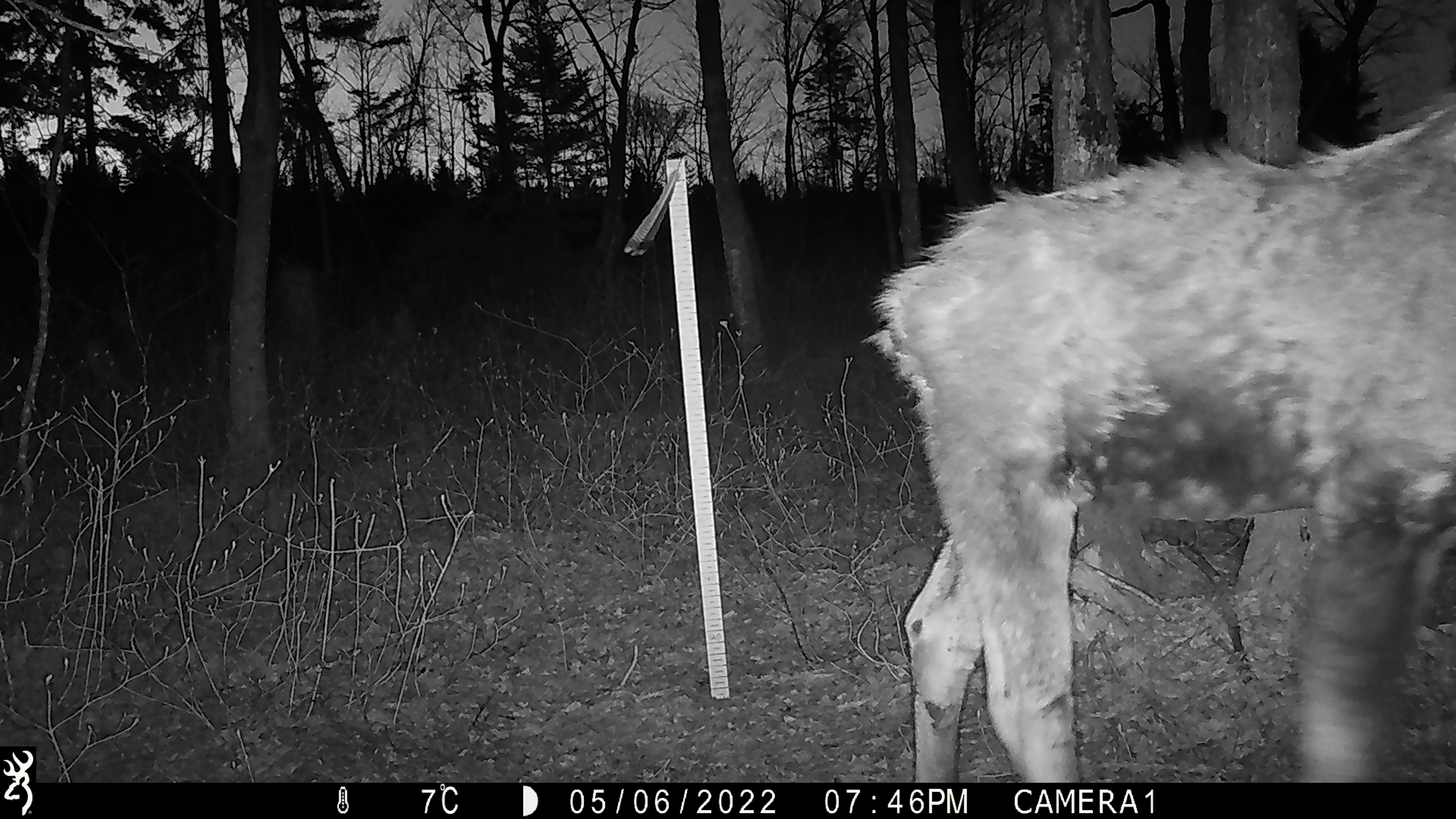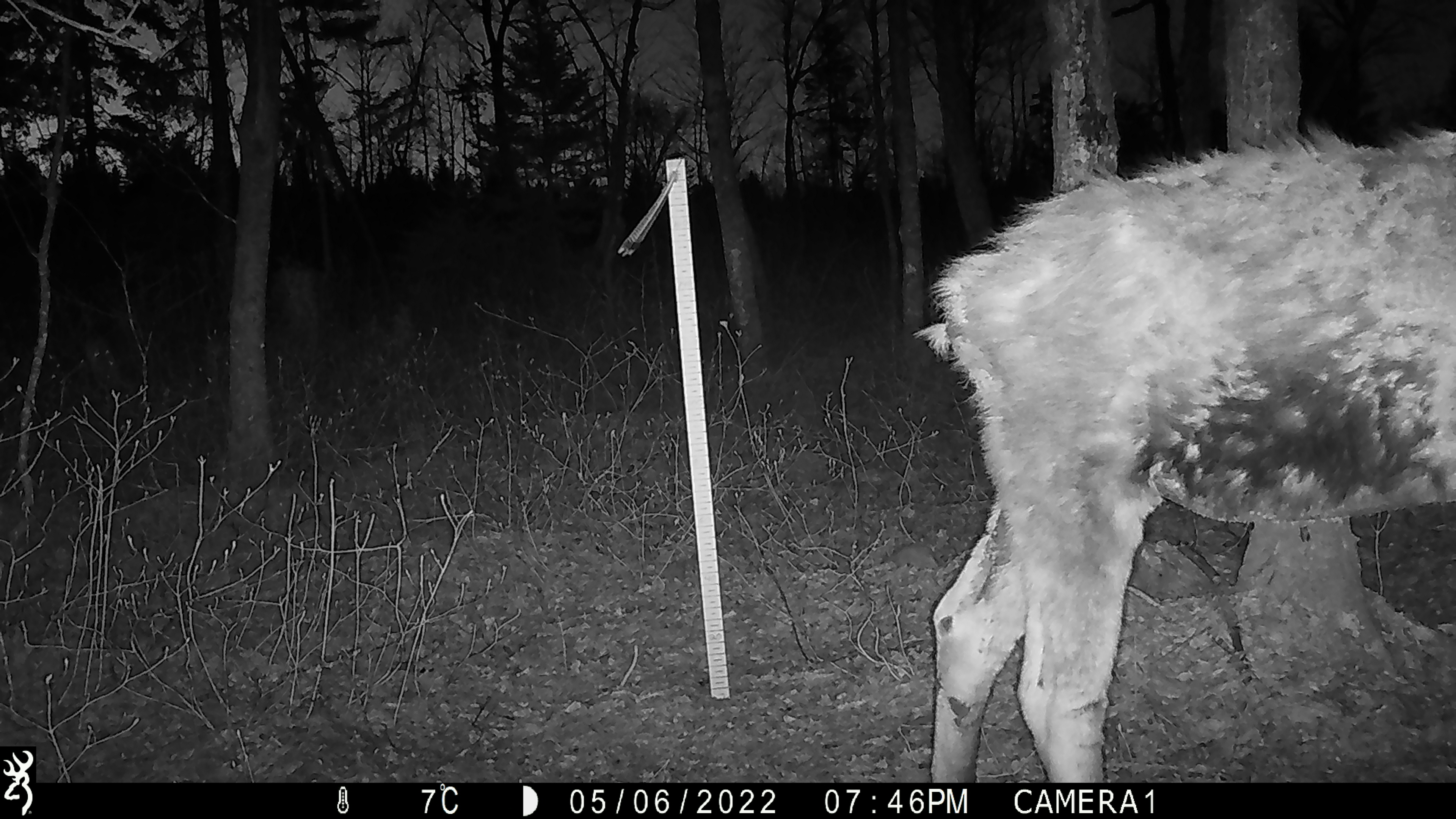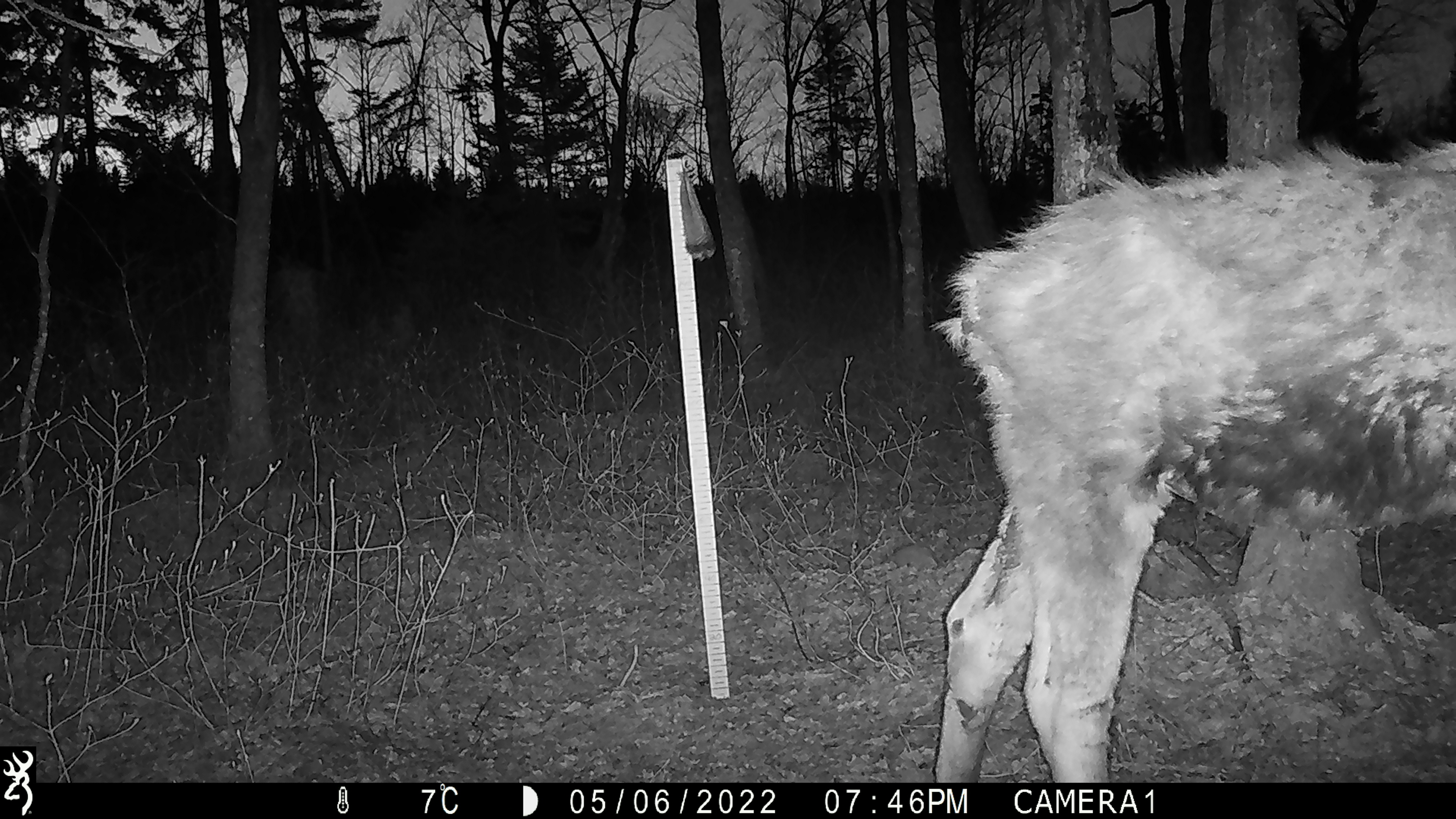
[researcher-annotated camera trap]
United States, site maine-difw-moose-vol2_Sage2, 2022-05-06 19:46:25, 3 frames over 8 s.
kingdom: Animalia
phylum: Chordata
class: Mammalia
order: Artiodactyla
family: Cervidae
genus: Alces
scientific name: Alces alces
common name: moose